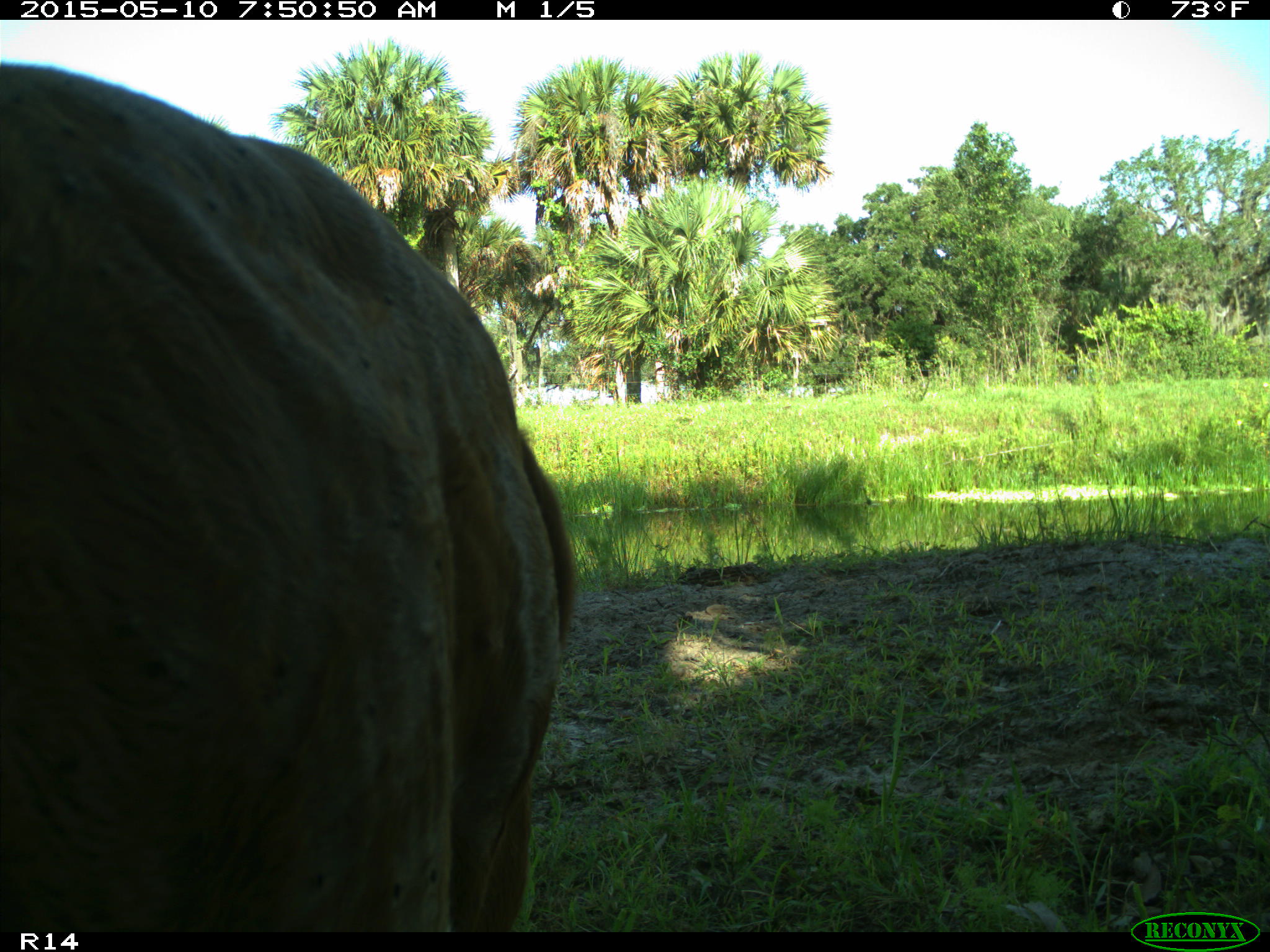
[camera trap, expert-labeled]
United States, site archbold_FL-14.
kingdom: Animalia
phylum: Chordata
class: Mammalia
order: Artiodactyla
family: Bovidae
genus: Bos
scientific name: Bos taurus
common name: domestic cow